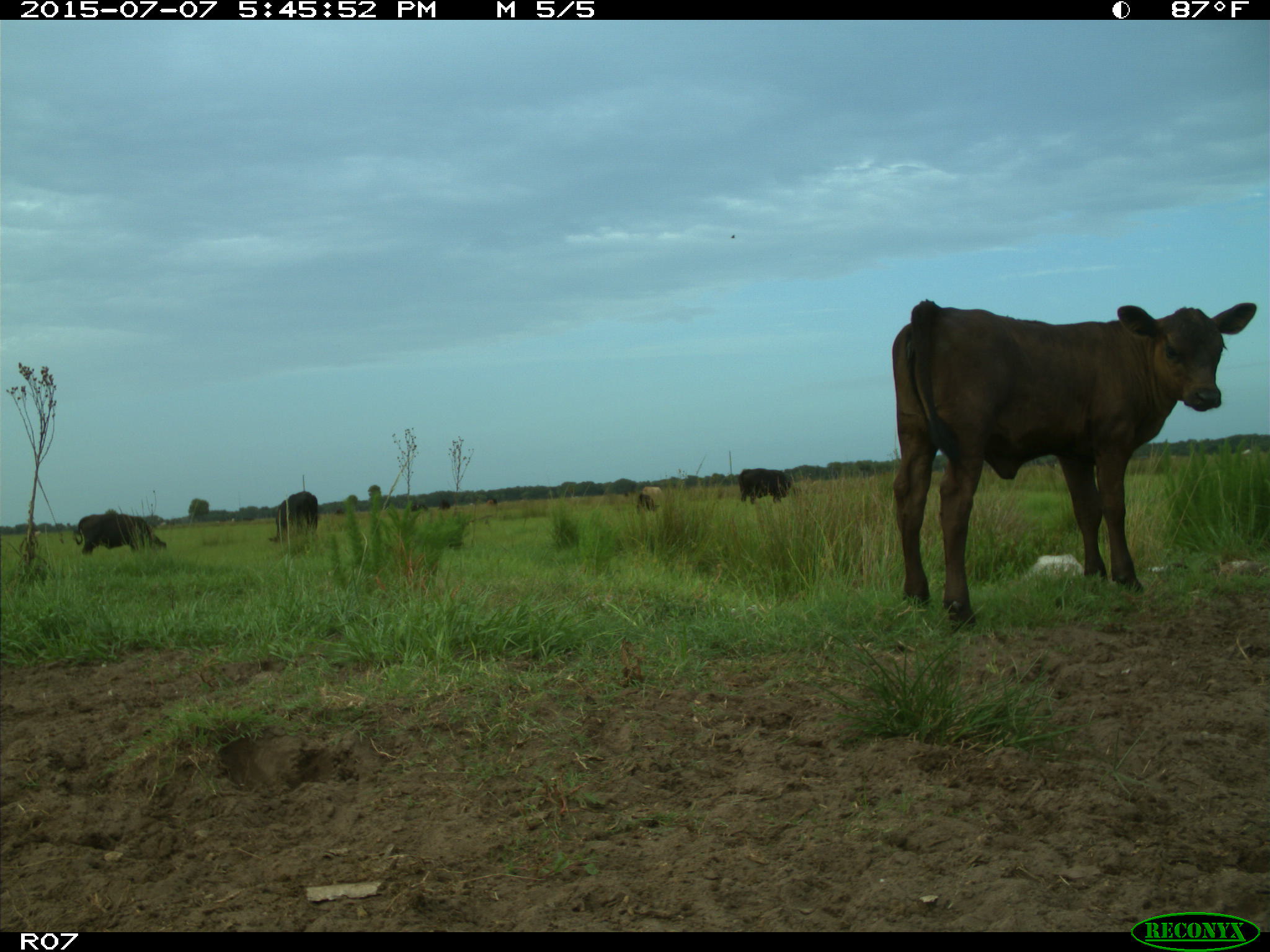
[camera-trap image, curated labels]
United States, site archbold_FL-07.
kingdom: Animalia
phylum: Chordata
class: Mammalia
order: Artiodactyla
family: Bovidae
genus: Bos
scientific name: Bos taurus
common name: domestic cow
Bos taurus (domestic cow).